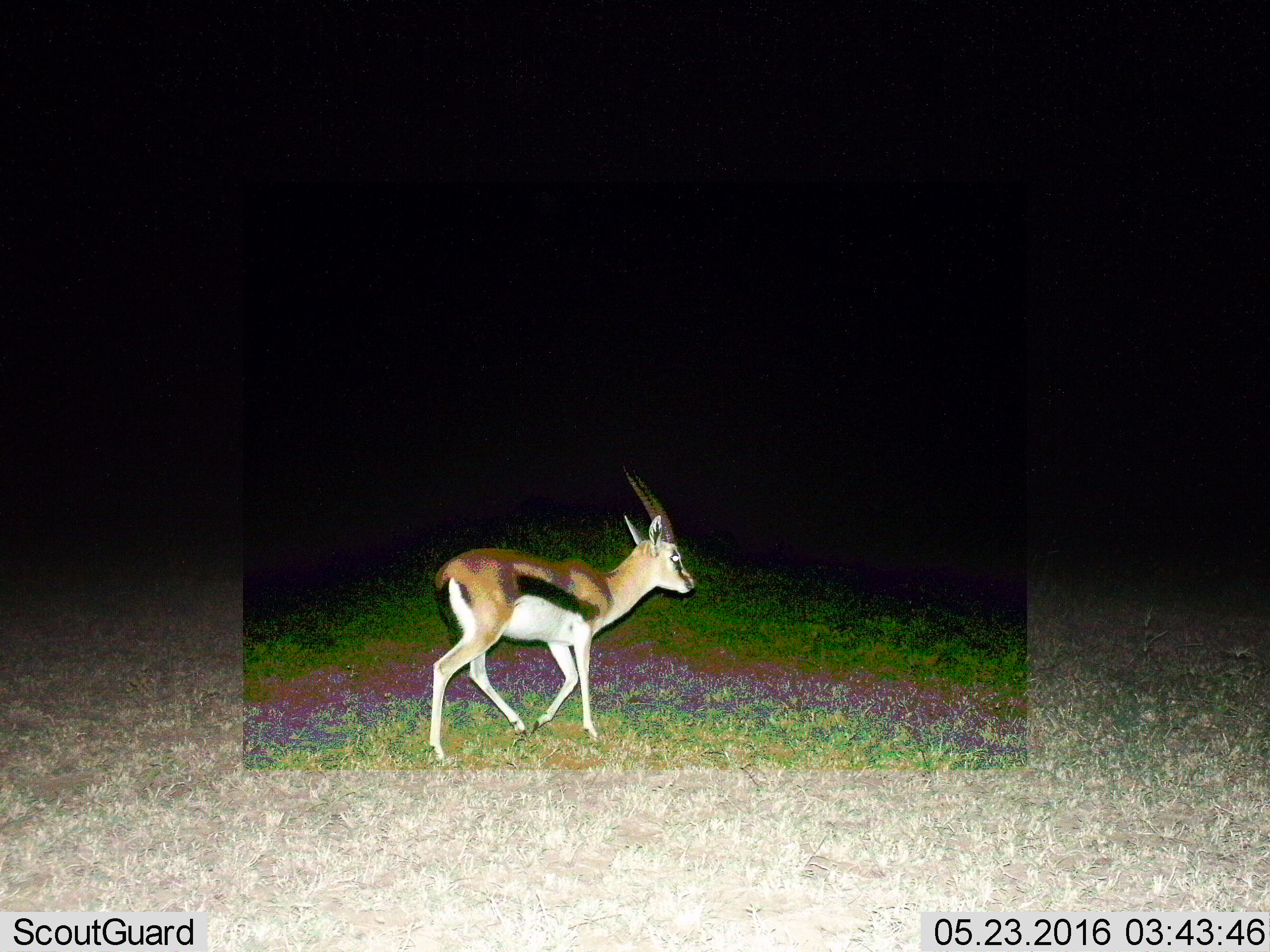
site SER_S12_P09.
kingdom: Animalia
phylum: Chordata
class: Mammalia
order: Artiodactyla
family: Bovidae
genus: Eudorcas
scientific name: Eudorcas thomsonii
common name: thomson's gazelle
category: gazellethomsons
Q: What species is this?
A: Gazellethomsons (thomson's gazelle) (Eudorcas thomsonii).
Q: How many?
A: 1.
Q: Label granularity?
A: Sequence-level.